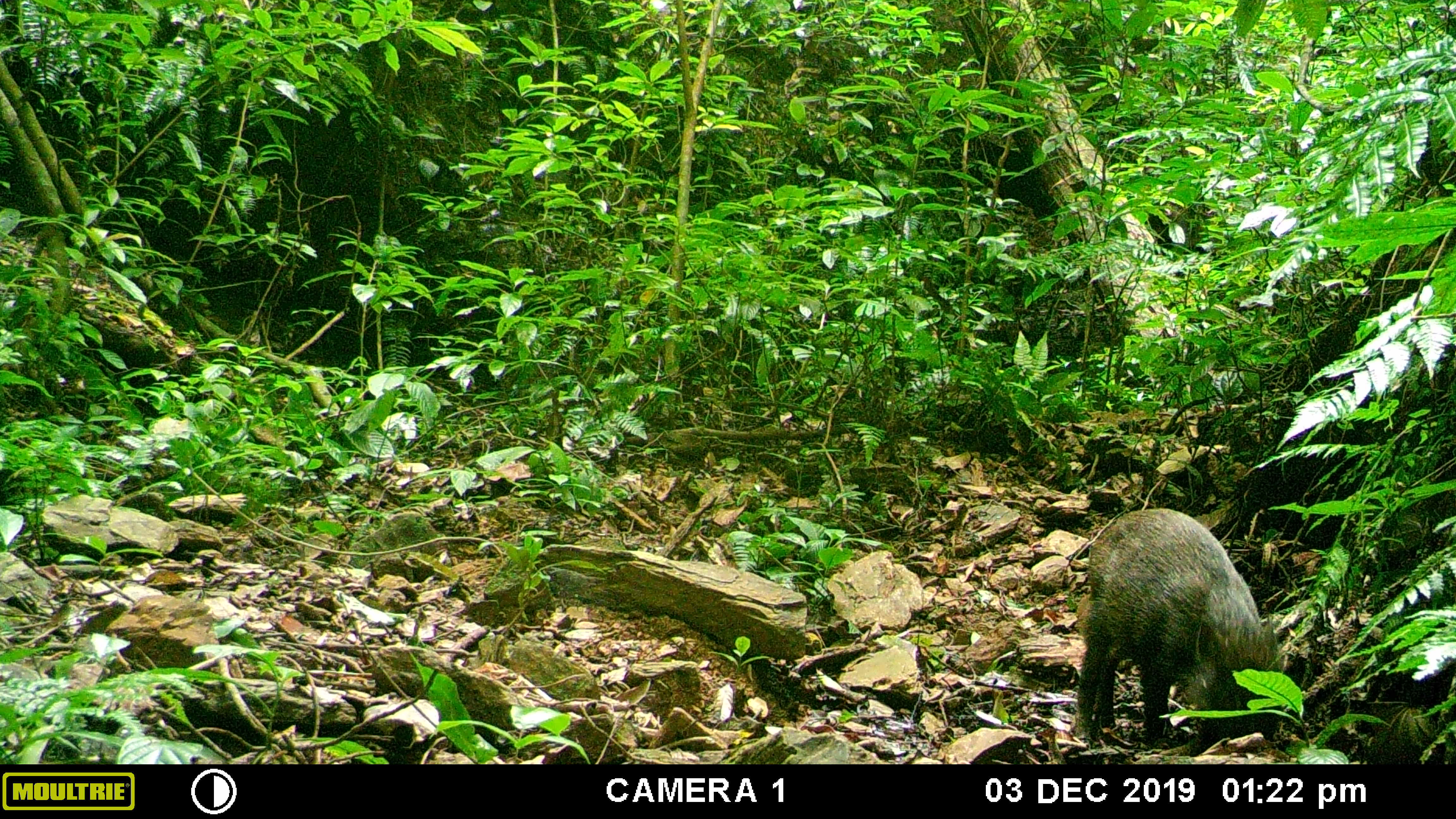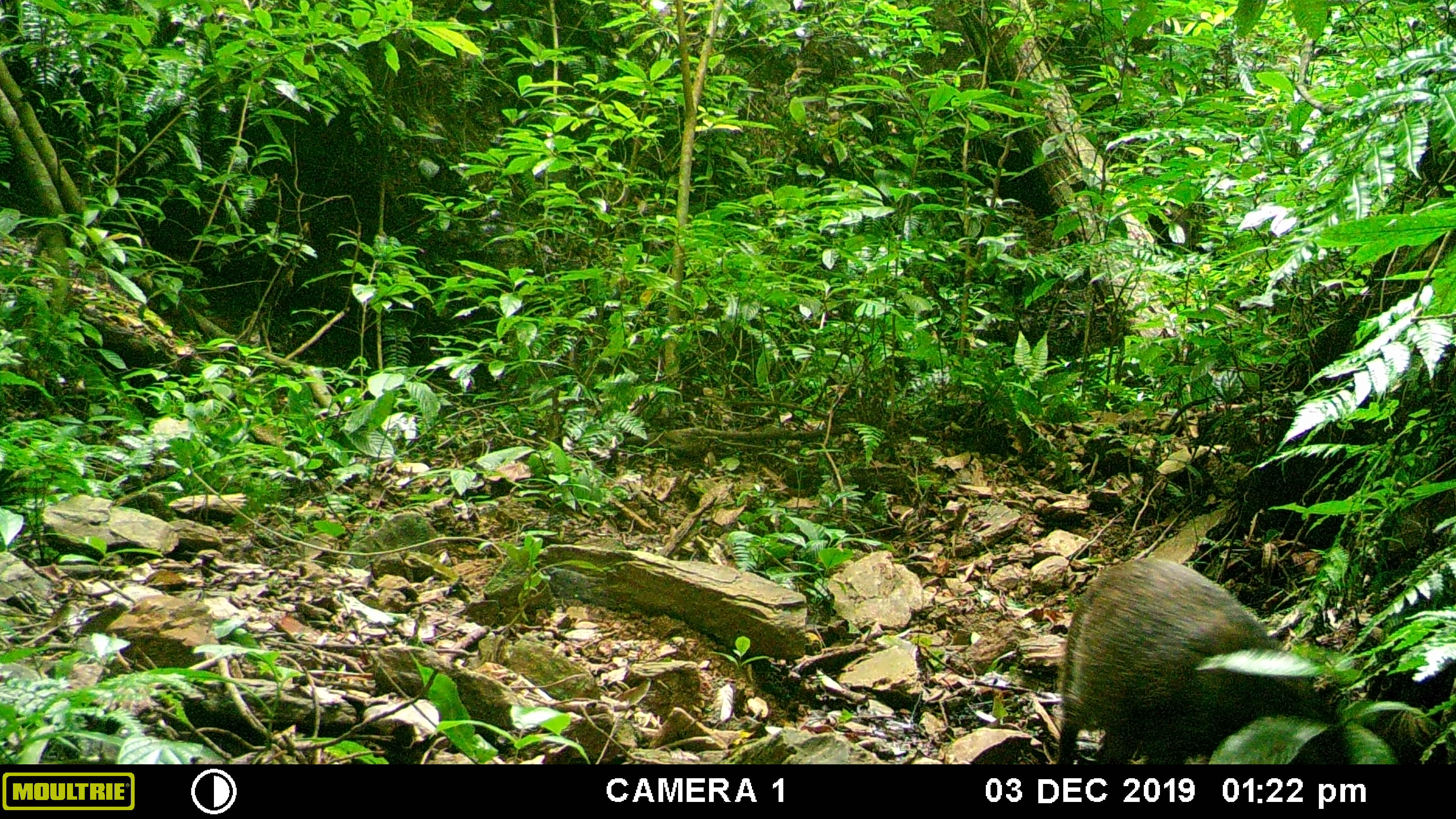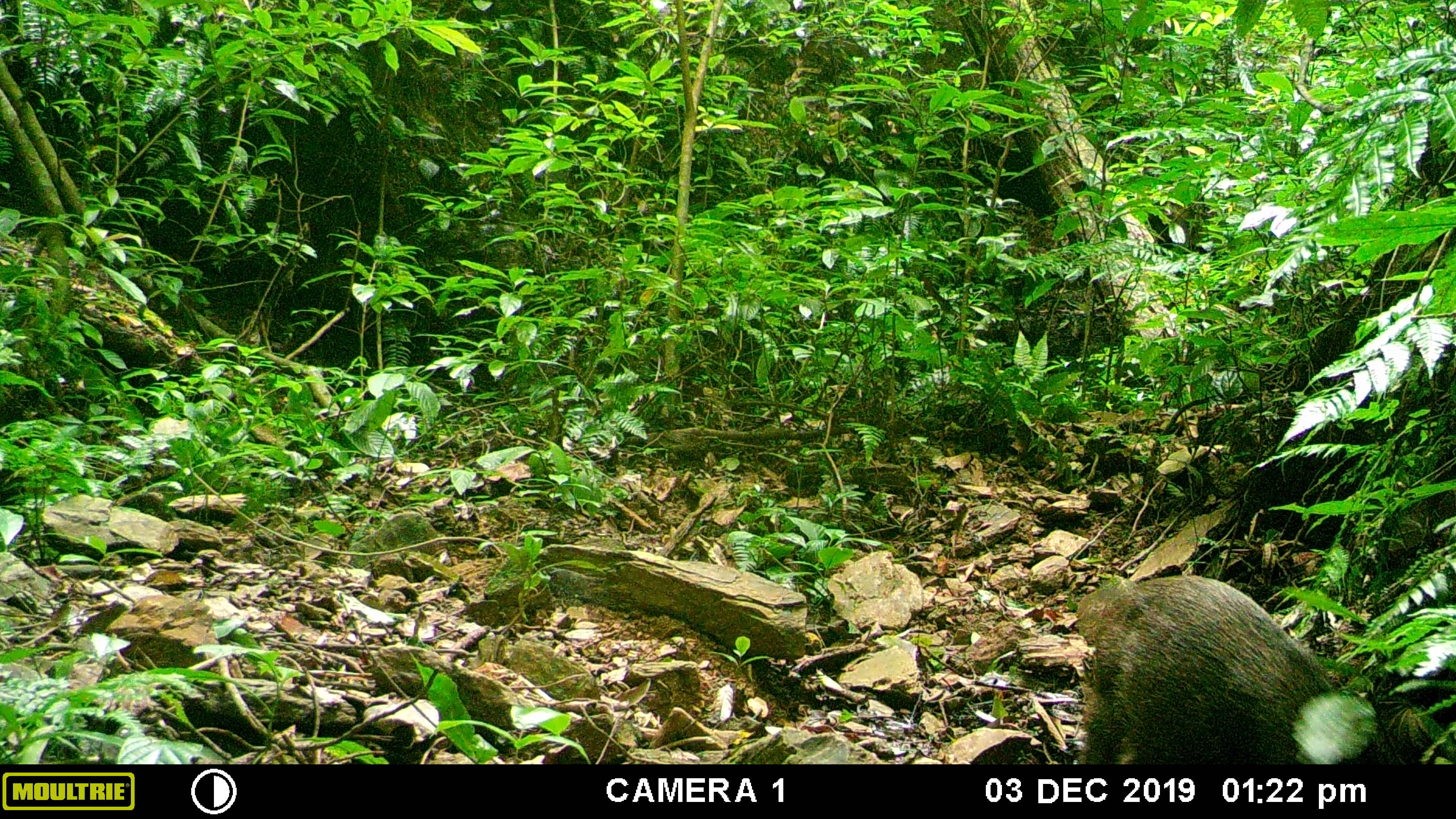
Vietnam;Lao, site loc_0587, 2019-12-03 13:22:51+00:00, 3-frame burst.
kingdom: Animalia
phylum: Chordata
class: Mammalia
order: Artiodactyla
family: Suidae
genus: Sus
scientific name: Sus scrofa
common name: eurasian wild pig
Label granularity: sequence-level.